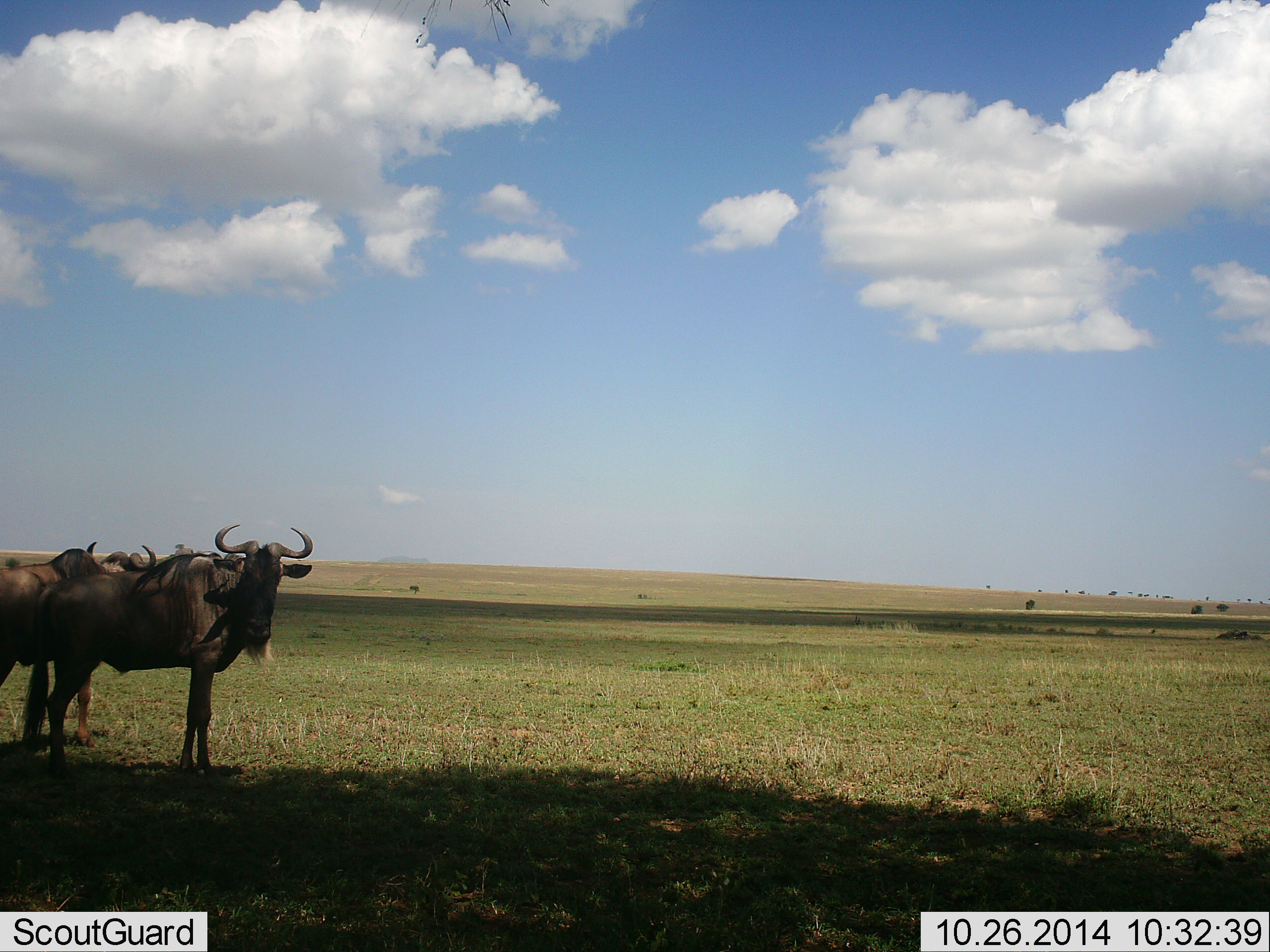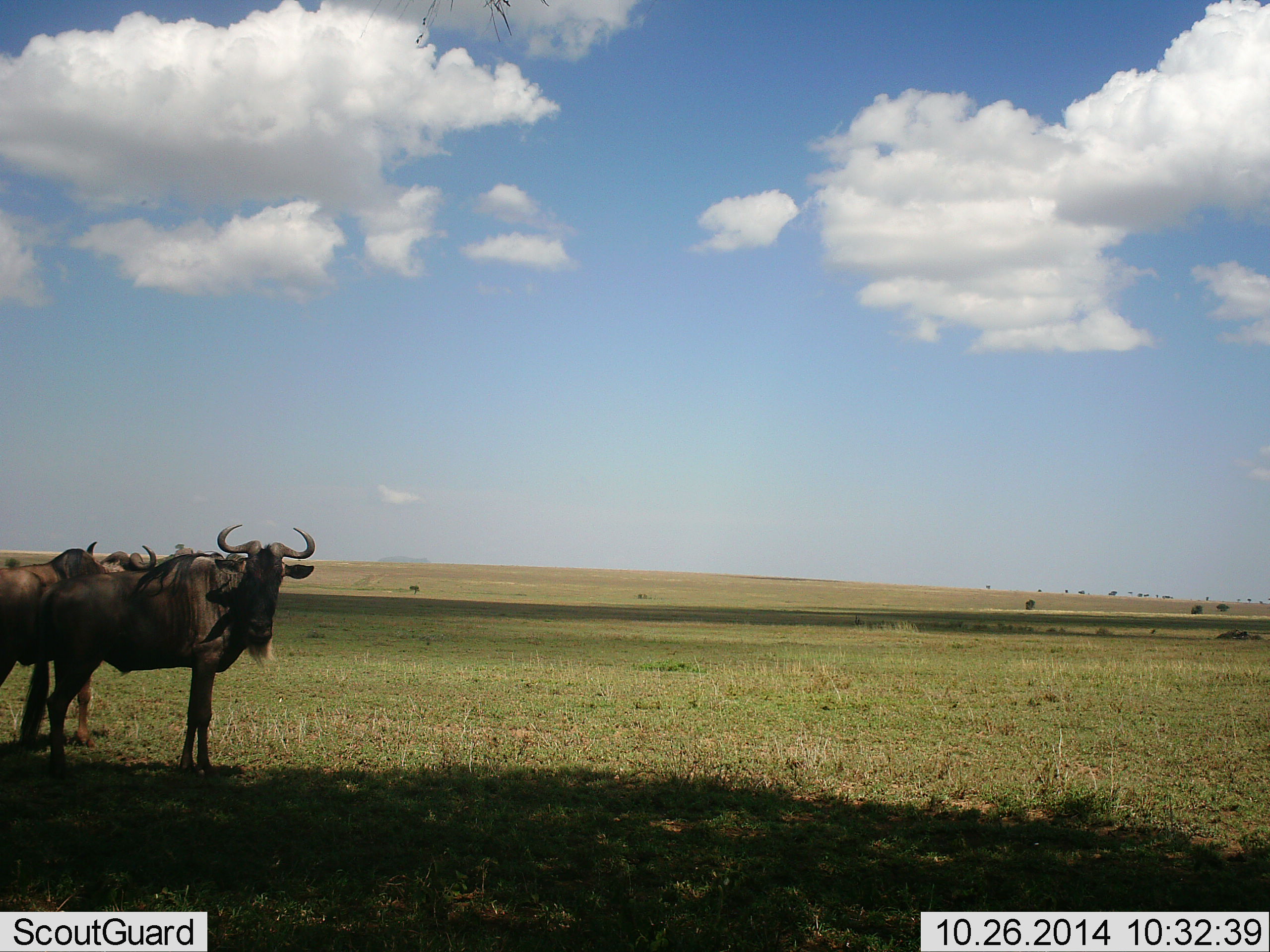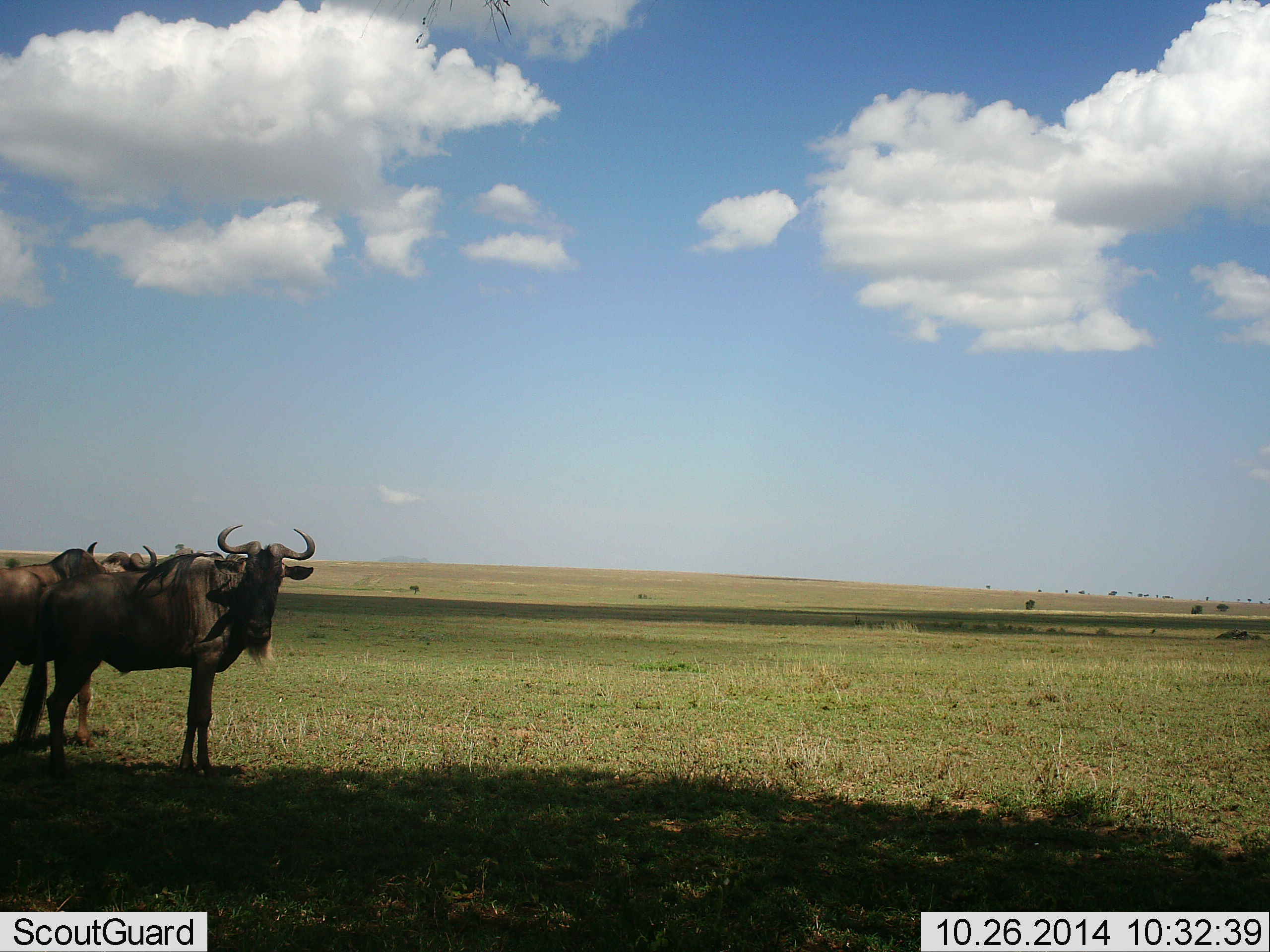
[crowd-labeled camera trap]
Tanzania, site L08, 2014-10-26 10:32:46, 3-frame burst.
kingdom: Animalia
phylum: Chordata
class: Mammalia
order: Artiodactyla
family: Bovidae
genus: Connochaetes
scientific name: Connochaetes taurinus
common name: blue wildebeest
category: wildebeest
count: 2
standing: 100%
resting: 10%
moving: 0%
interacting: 0%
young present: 0%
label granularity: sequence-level